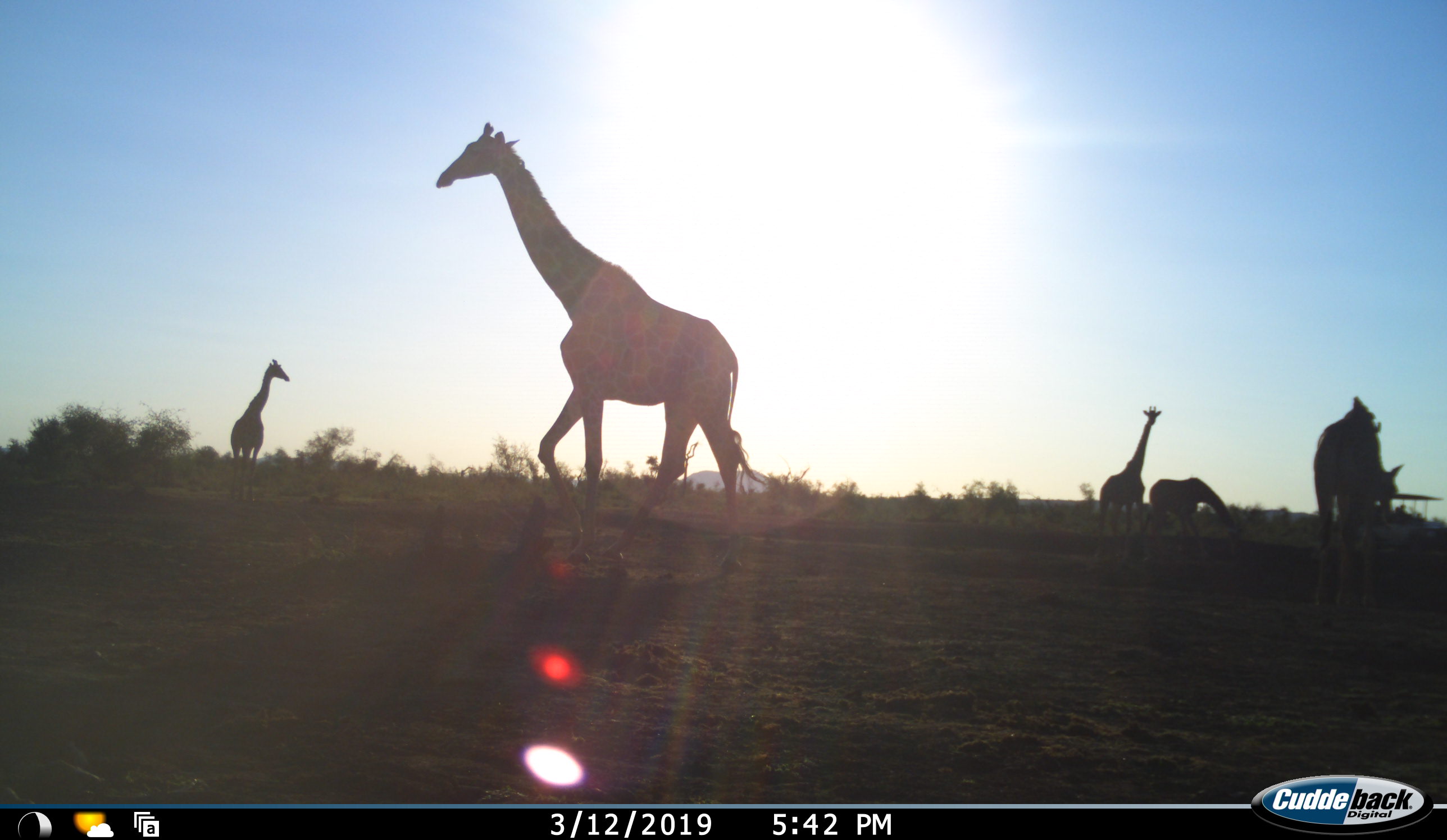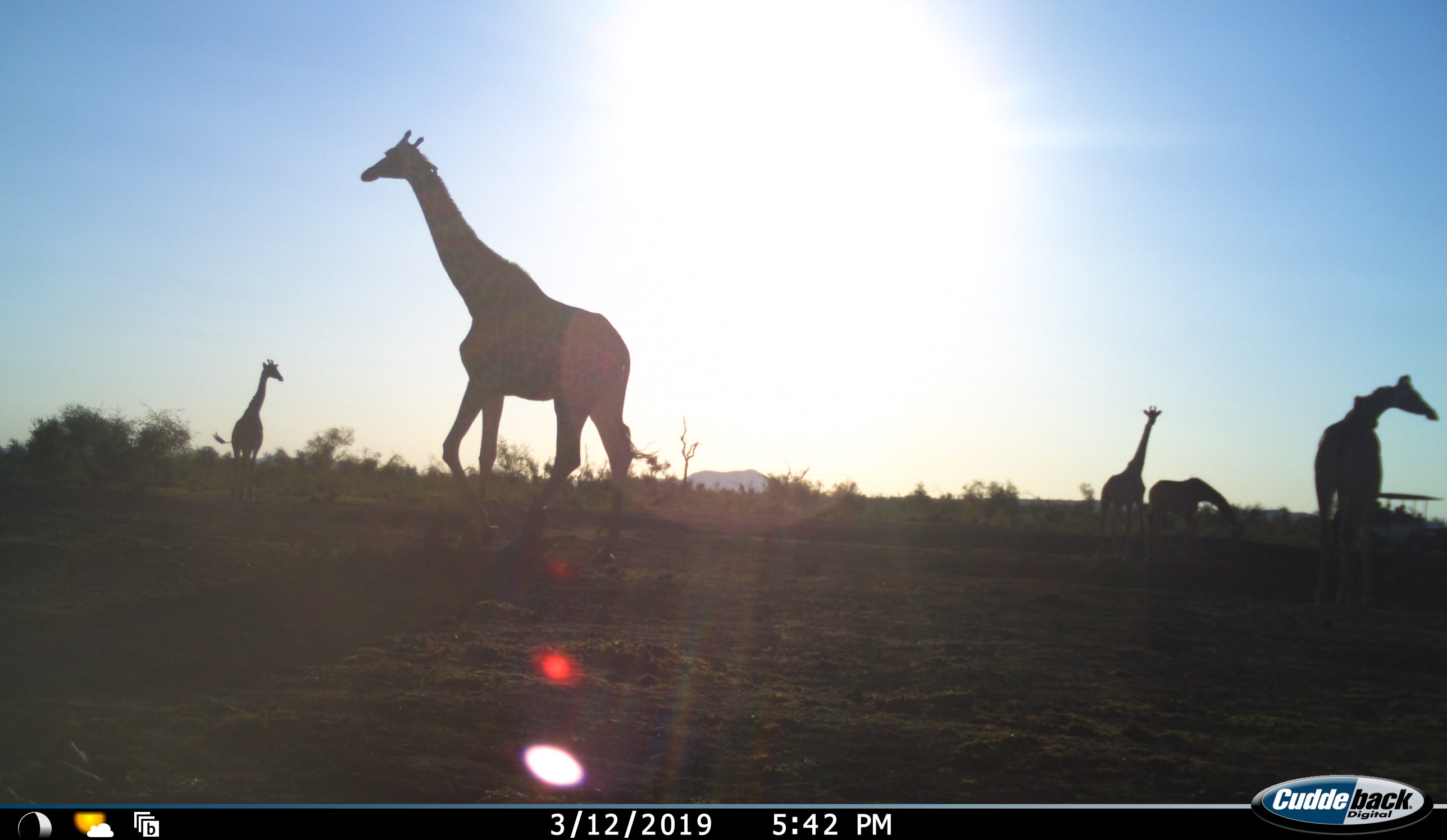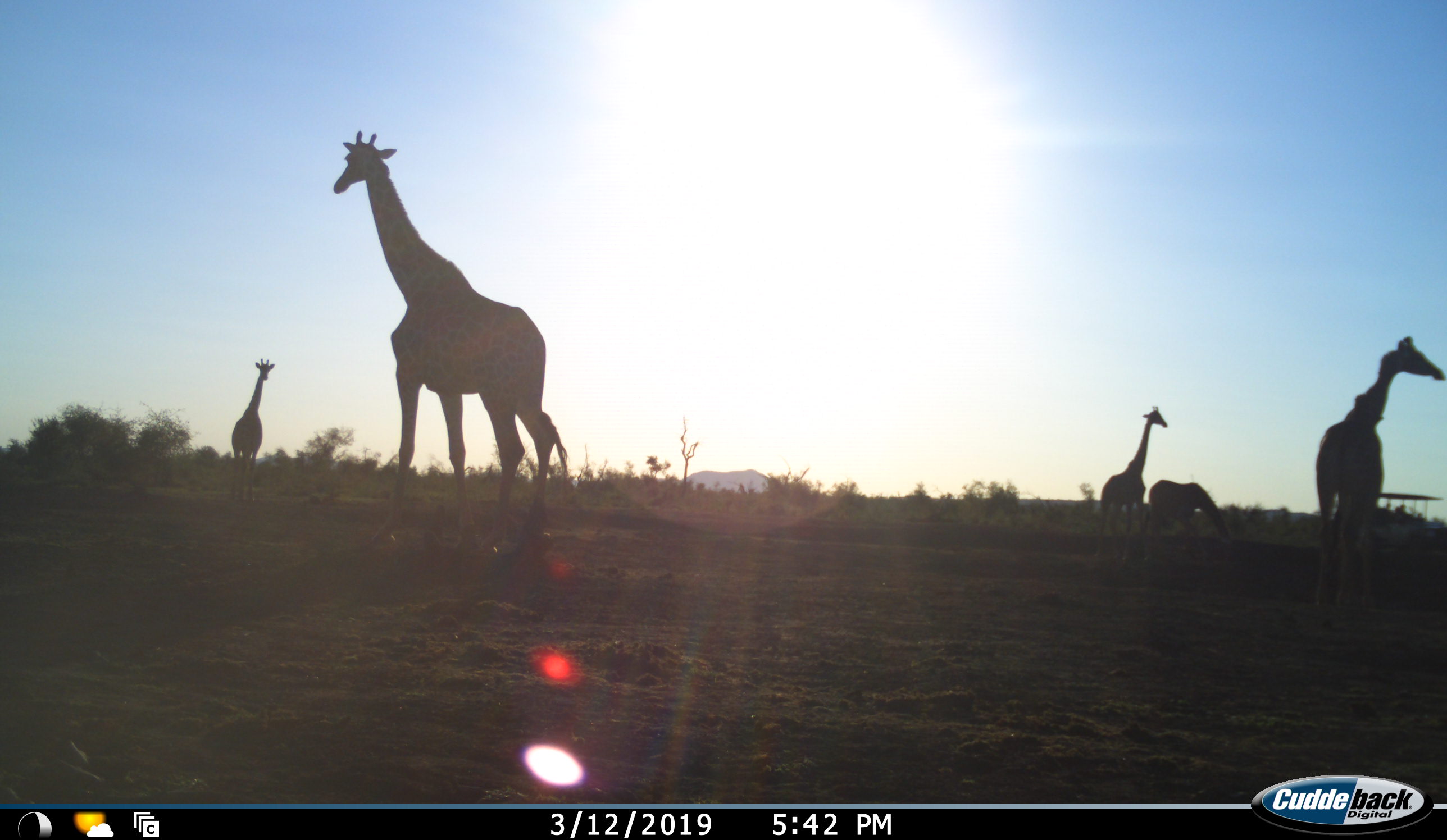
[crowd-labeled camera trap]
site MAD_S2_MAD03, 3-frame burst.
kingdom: Animalia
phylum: Chordata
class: Mammalia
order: Artiodactyla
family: Giraffidae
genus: Giraffa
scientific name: Giraffa camelopardalis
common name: giraffe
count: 5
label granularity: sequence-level